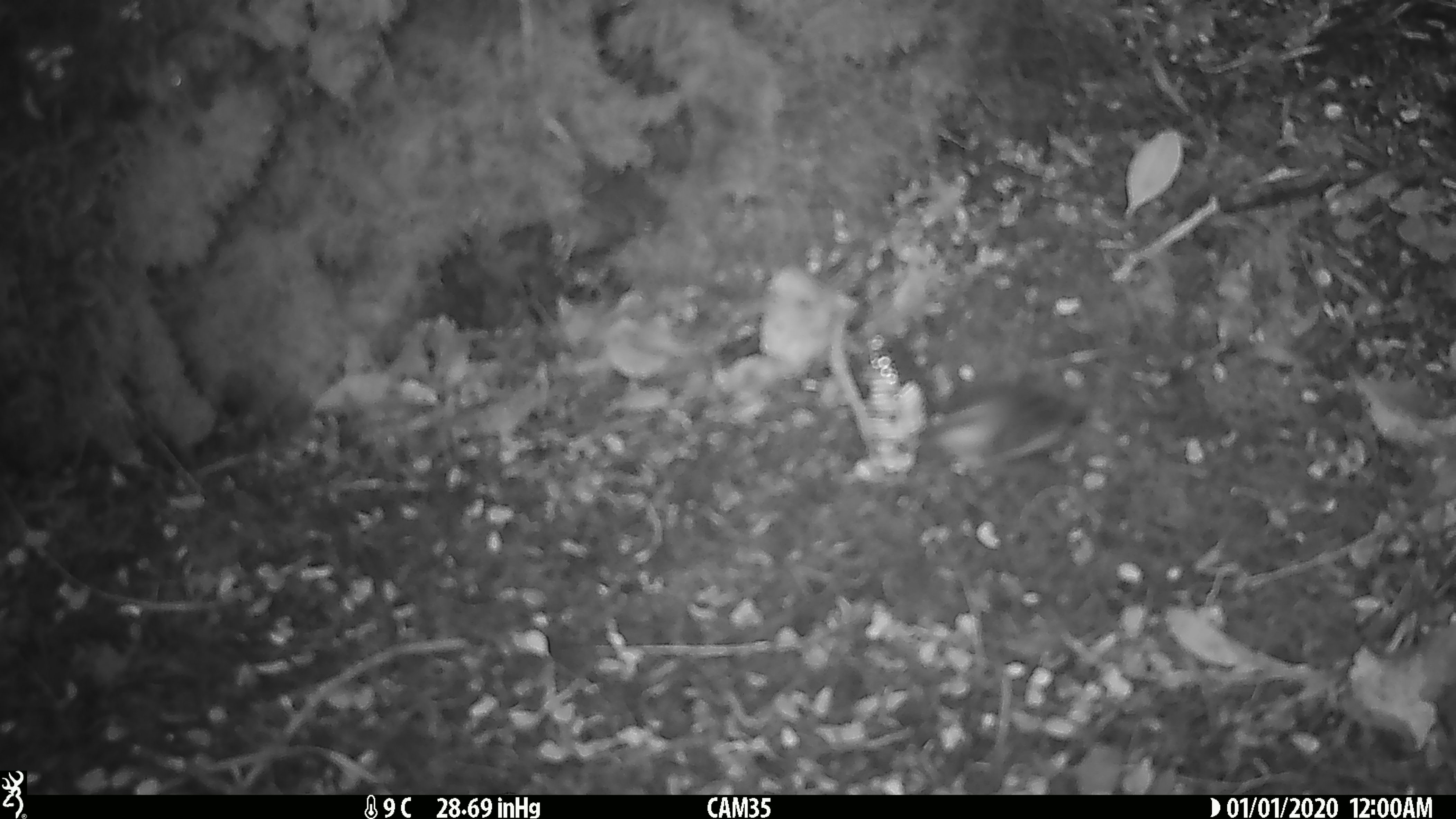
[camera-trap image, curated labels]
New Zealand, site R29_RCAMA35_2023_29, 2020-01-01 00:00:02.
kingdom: Animalia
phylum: Chordata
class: Aves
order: Passeriformes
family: Acanthisittidae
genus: Acanthisitta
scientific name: Acanthisitta chloris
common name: rifleman